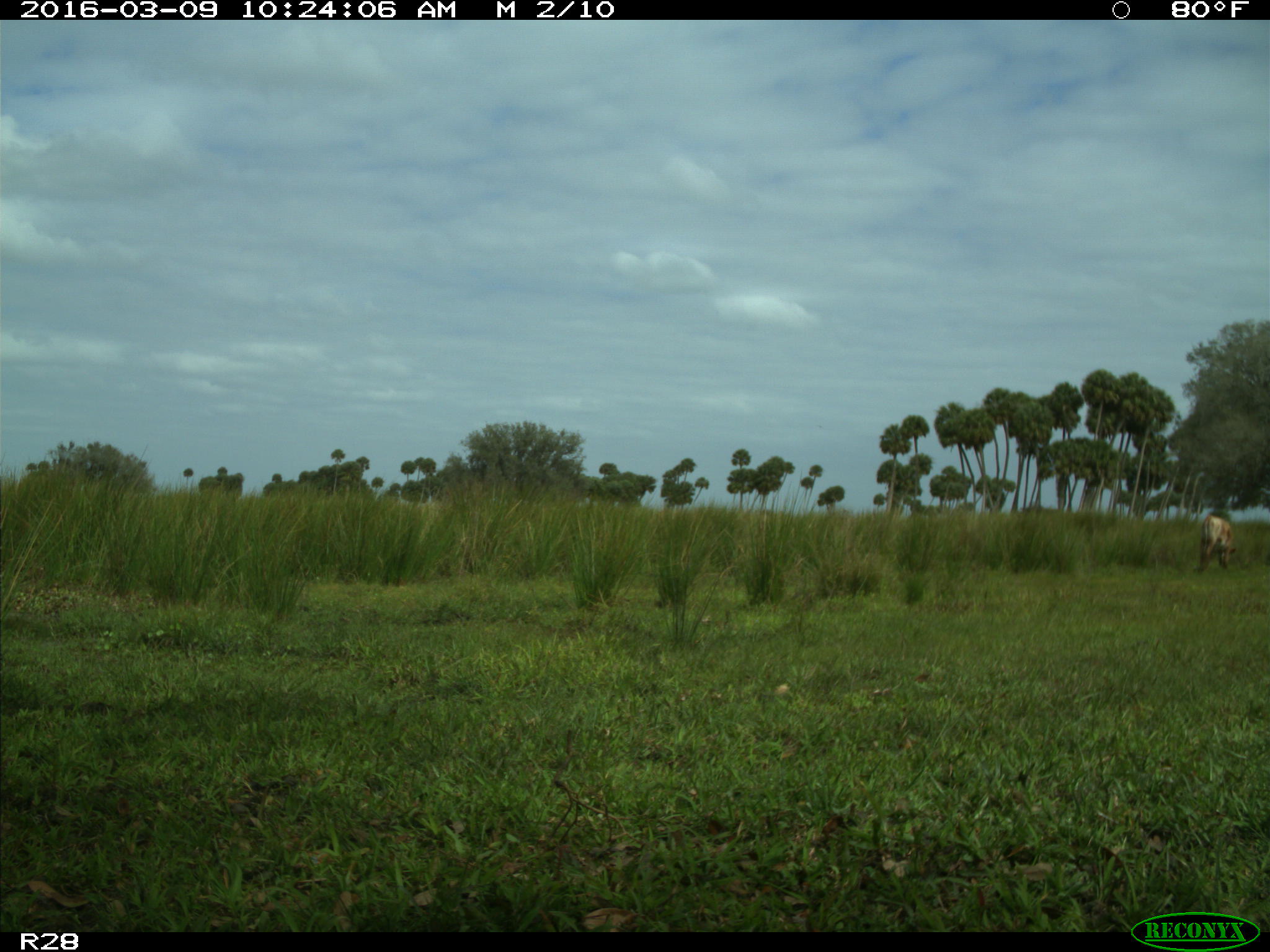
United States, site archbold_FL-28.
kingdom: Animalia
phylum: Chordata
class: Mammalia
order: Artiodactyla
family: Bovidae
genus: Bos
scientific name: Bos taurus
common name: domestic cow